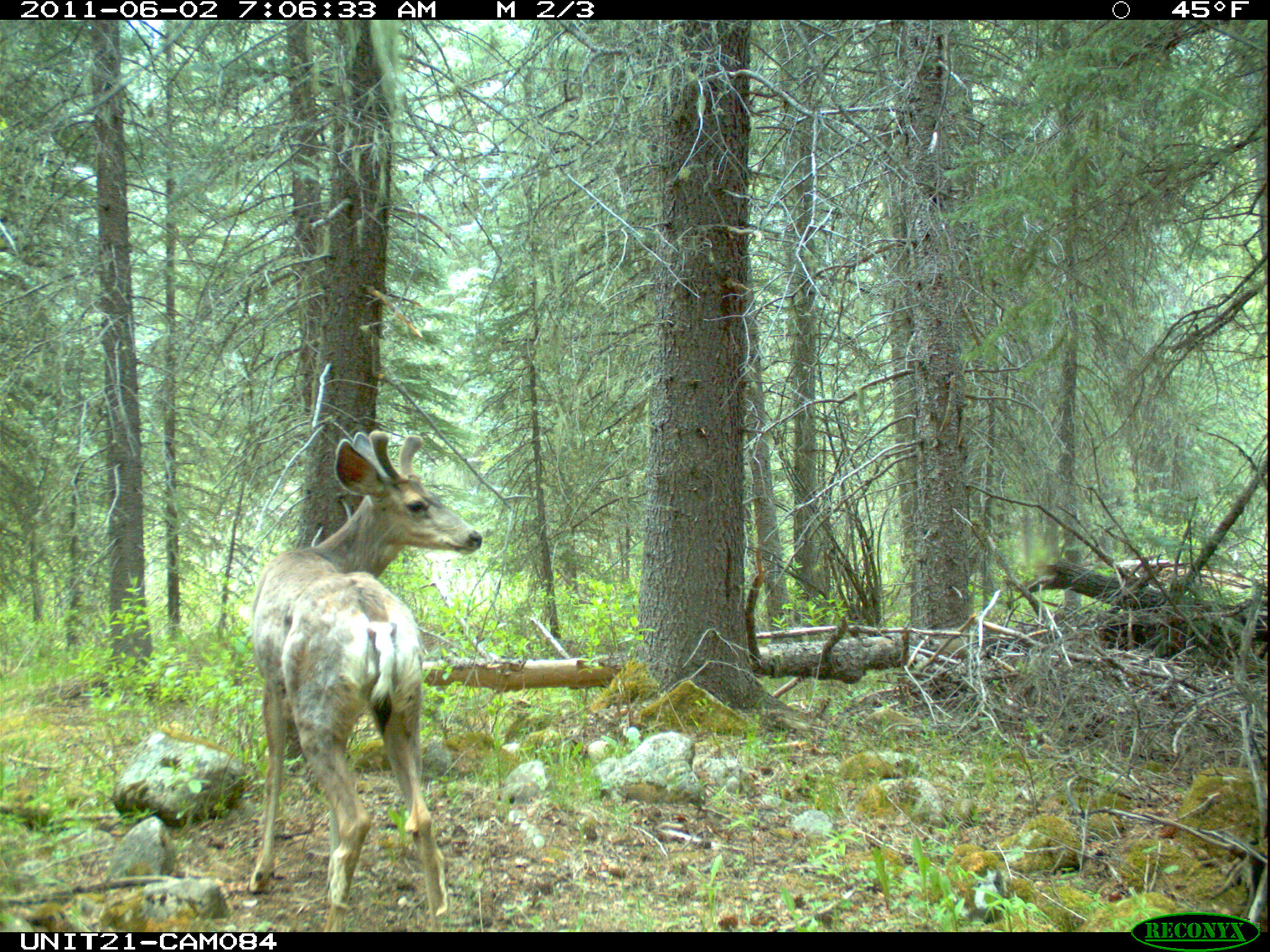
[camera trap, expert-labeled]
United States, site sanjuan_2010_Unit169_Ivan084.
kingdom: Animalia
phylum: Chordata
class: Mammalia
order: Artiodactyla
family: Cervidae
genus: Odocoileus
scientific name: Odocoileus hemionus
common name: mule deer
Odocoileus hemionus (mule deer).